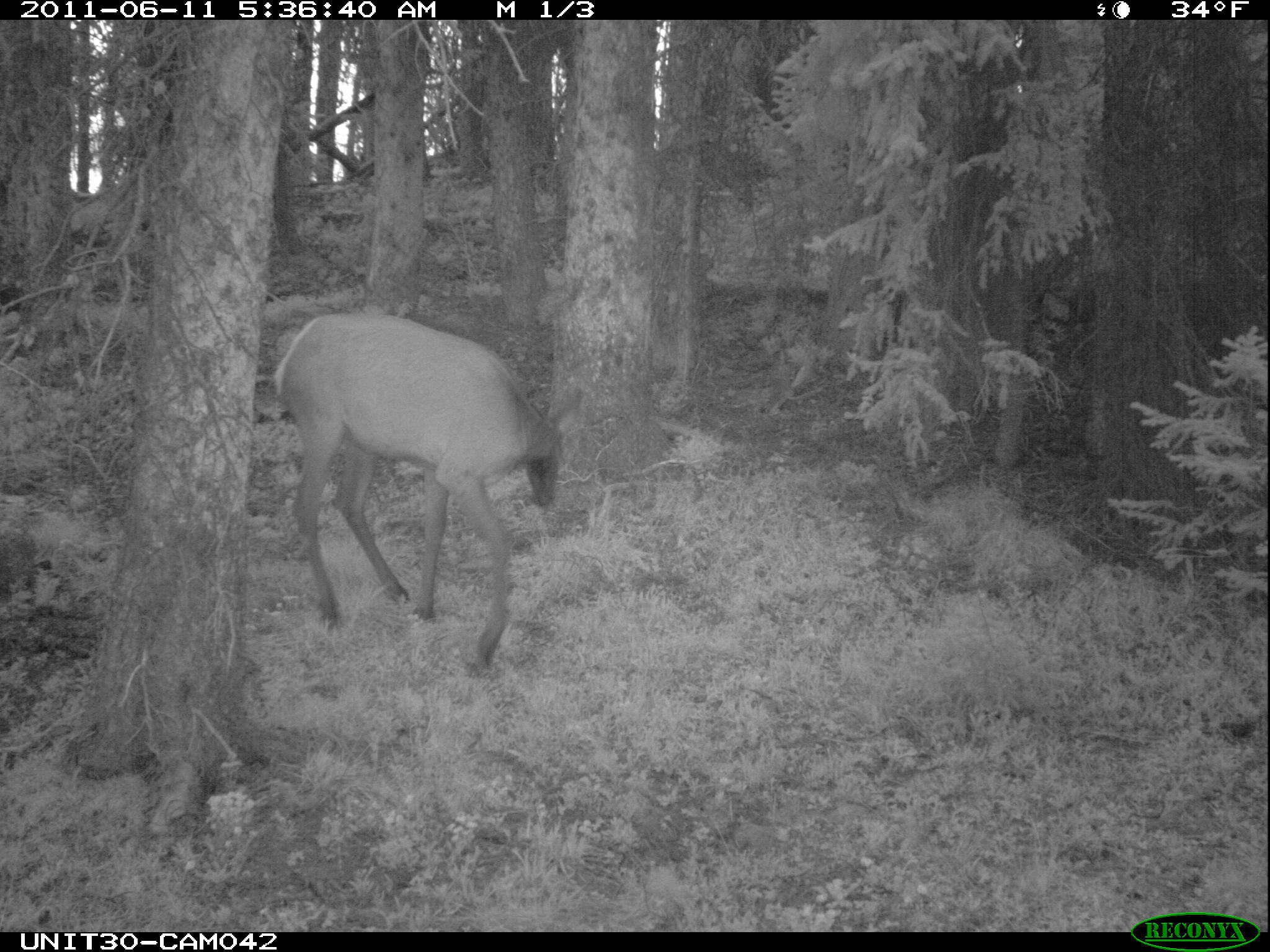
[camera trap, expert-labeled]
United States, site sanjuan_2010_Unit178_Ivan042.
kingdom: Animalia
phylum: Chordata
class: Mammalia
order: Artiodactyla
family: Cervidae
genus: Cervus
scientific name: Cervus elaphus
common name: red deer